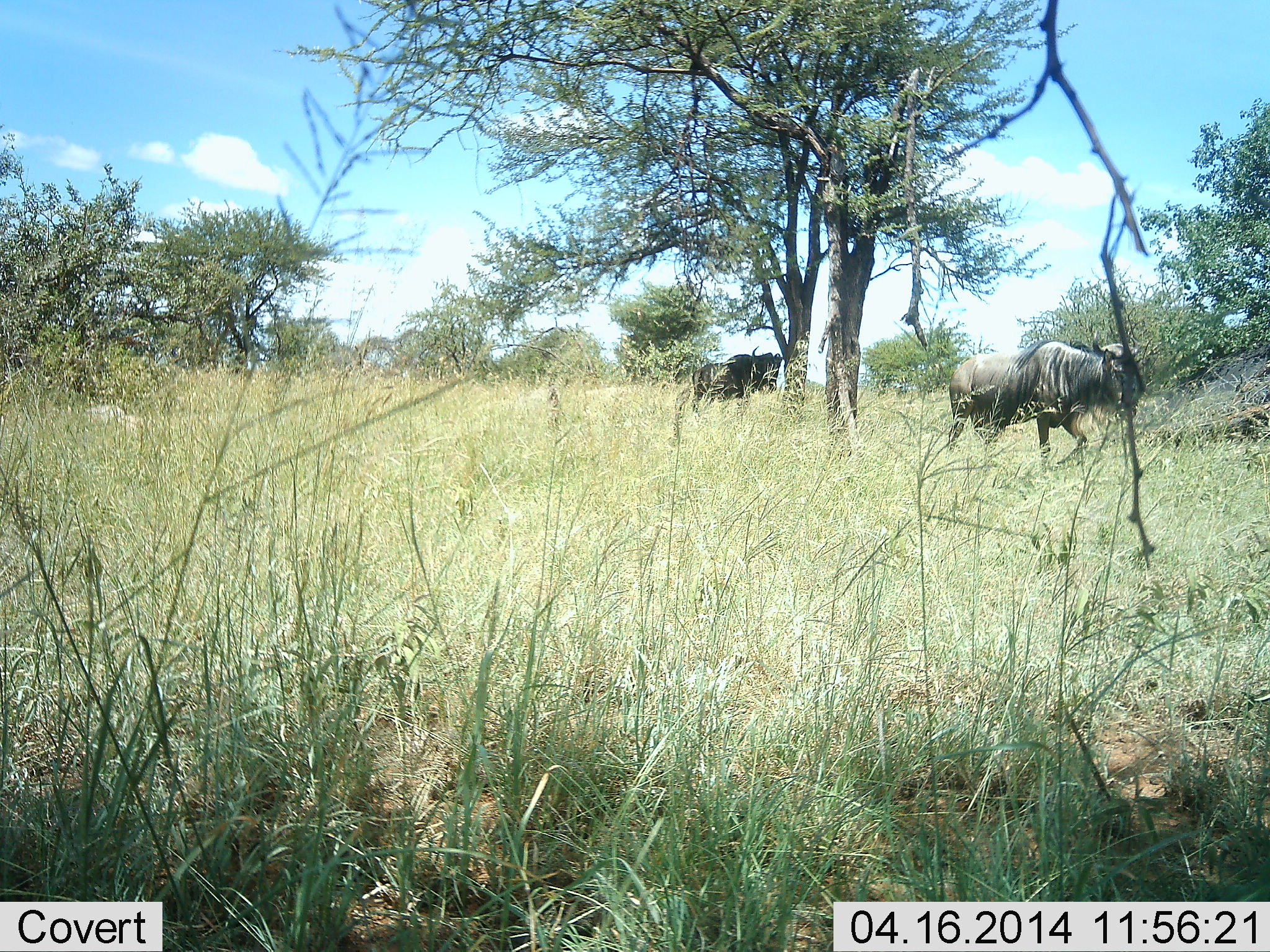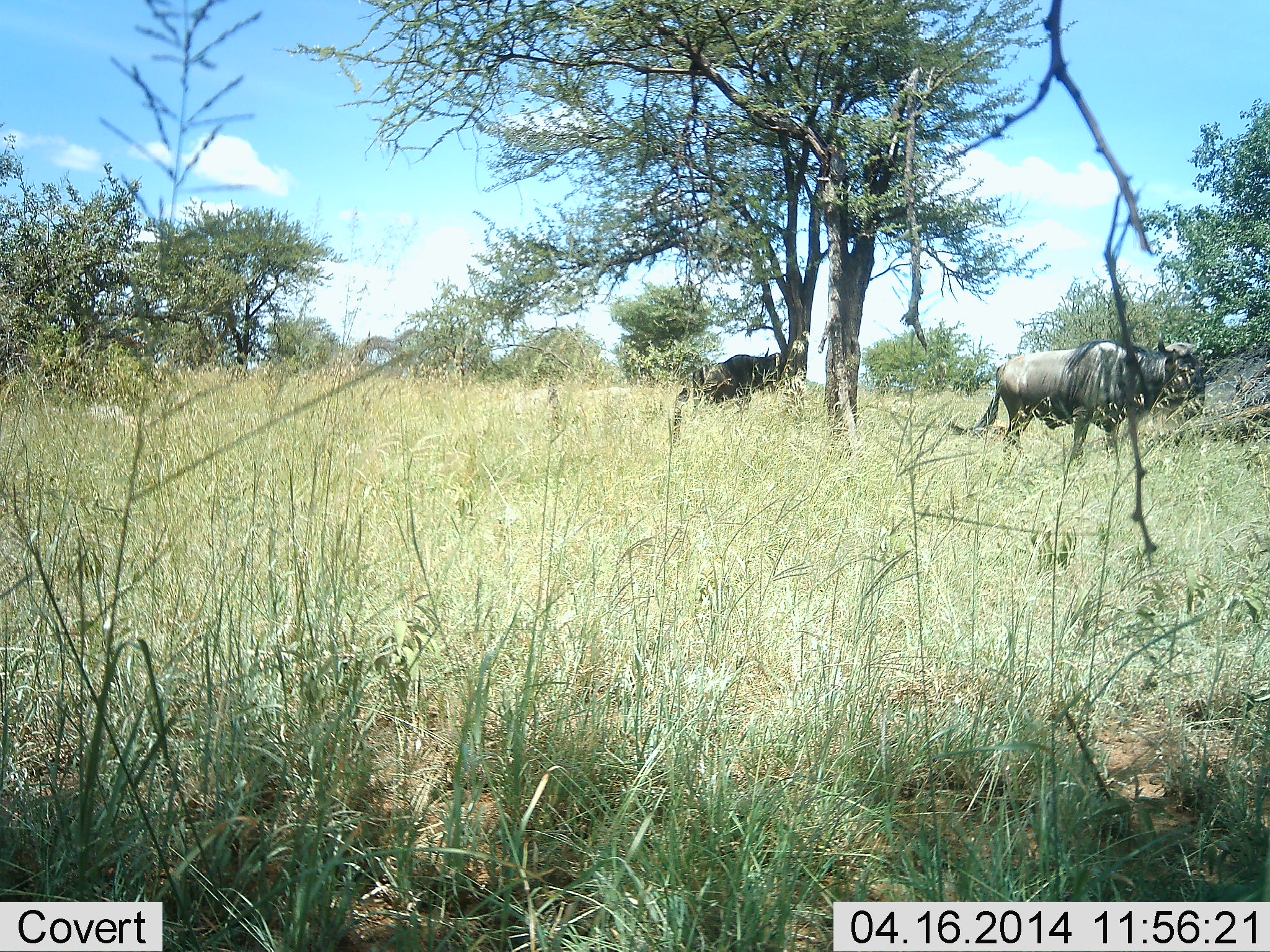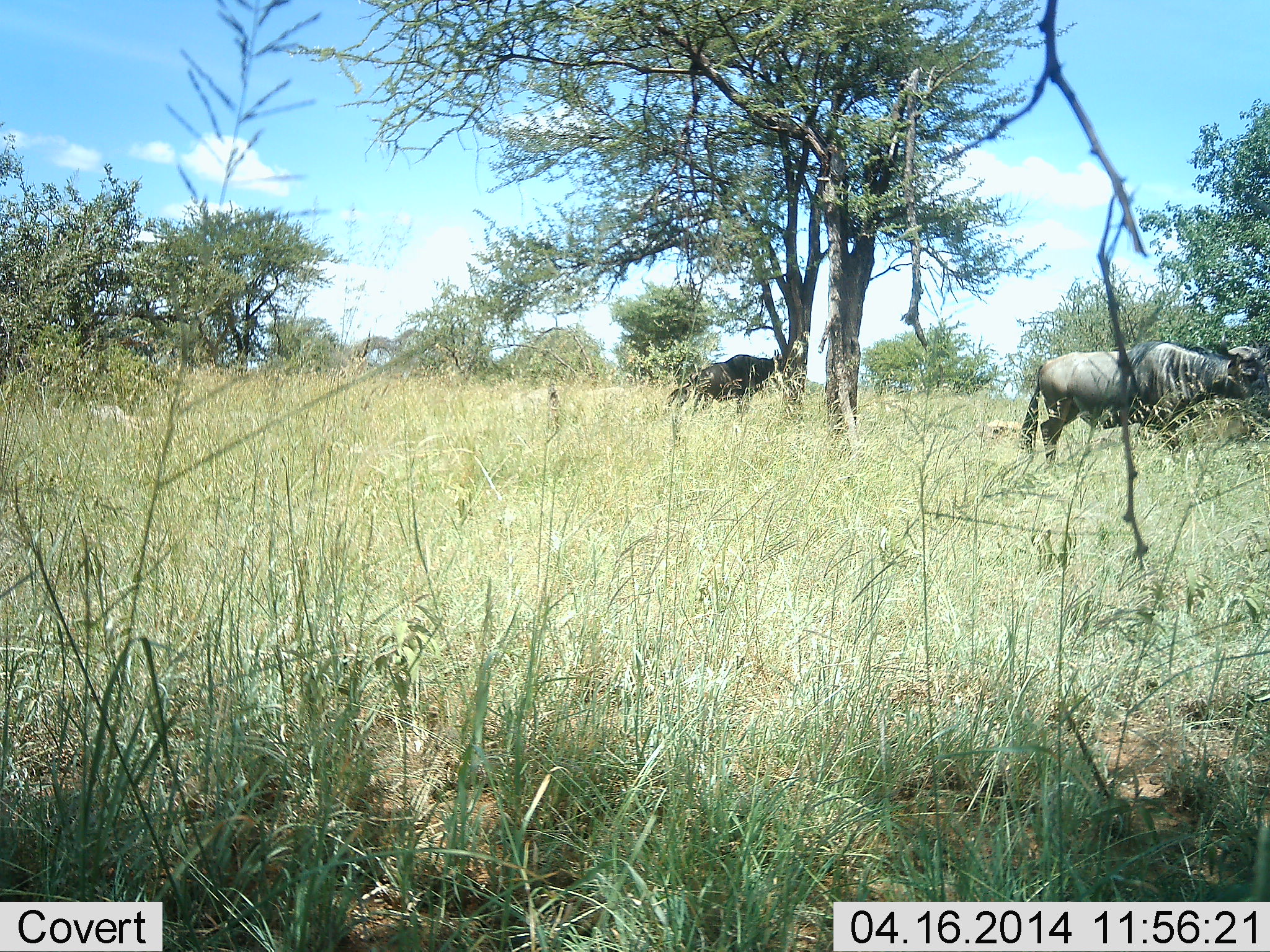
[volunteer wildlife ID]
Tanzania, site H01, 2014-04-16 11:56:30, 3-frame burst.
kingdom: Animalia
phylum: Chordata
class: Mammalia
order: Artiodactyla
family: Bovidae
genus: Connochaetes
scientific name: Connochaetes taurinus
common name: blue wildebeest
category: wildebeest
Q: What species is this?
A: Wildebeest (blue wildebeest) (Connochaetes taurinus).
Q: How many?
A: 2.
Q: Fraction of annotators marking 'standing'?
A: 50%.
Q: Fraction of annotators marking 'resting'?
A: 0%.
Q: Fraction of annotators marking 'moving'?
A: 90%.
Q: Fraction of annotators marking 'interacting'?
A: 0%.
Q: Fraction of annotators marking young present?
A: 0%.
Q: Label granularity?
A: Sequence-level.